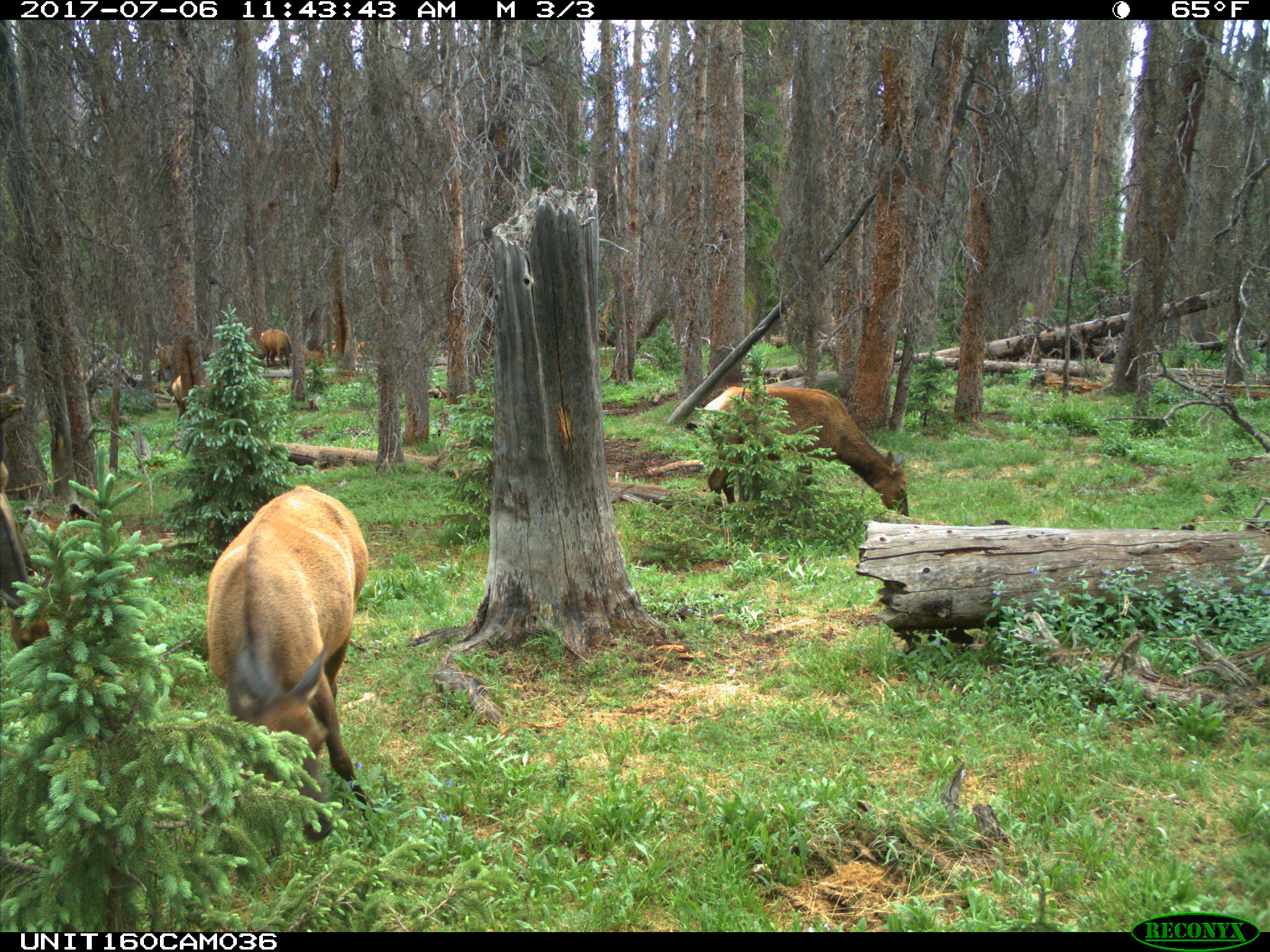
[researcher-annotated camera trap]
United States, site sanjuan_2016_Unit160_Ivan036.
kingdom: Animalia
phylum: Chordata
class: Mammalia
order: Artiodactyla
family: Cervidae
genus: Cervus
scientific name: Cervus elaphus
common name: red deer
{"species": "Cervus elaphus (red deer)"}